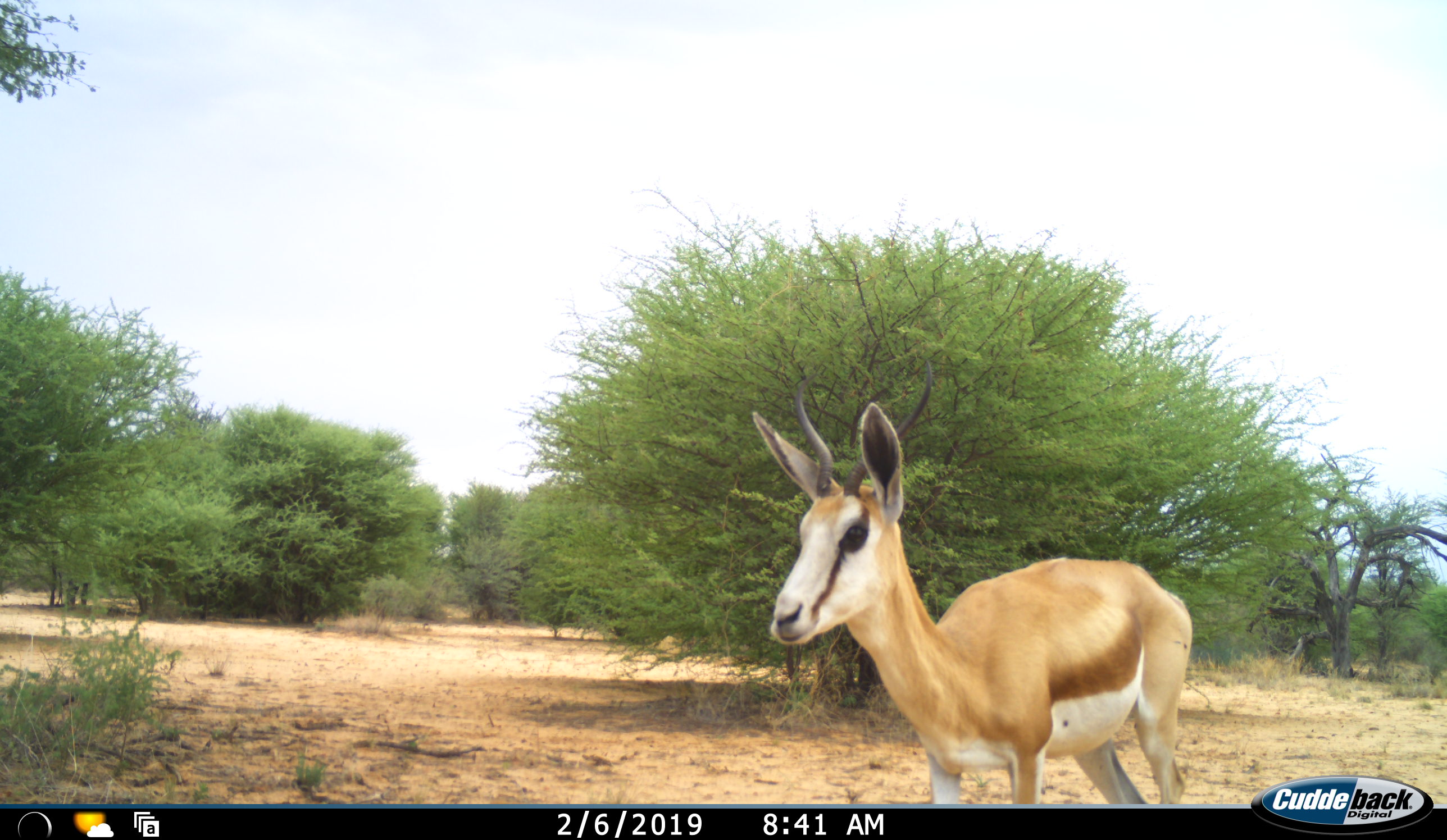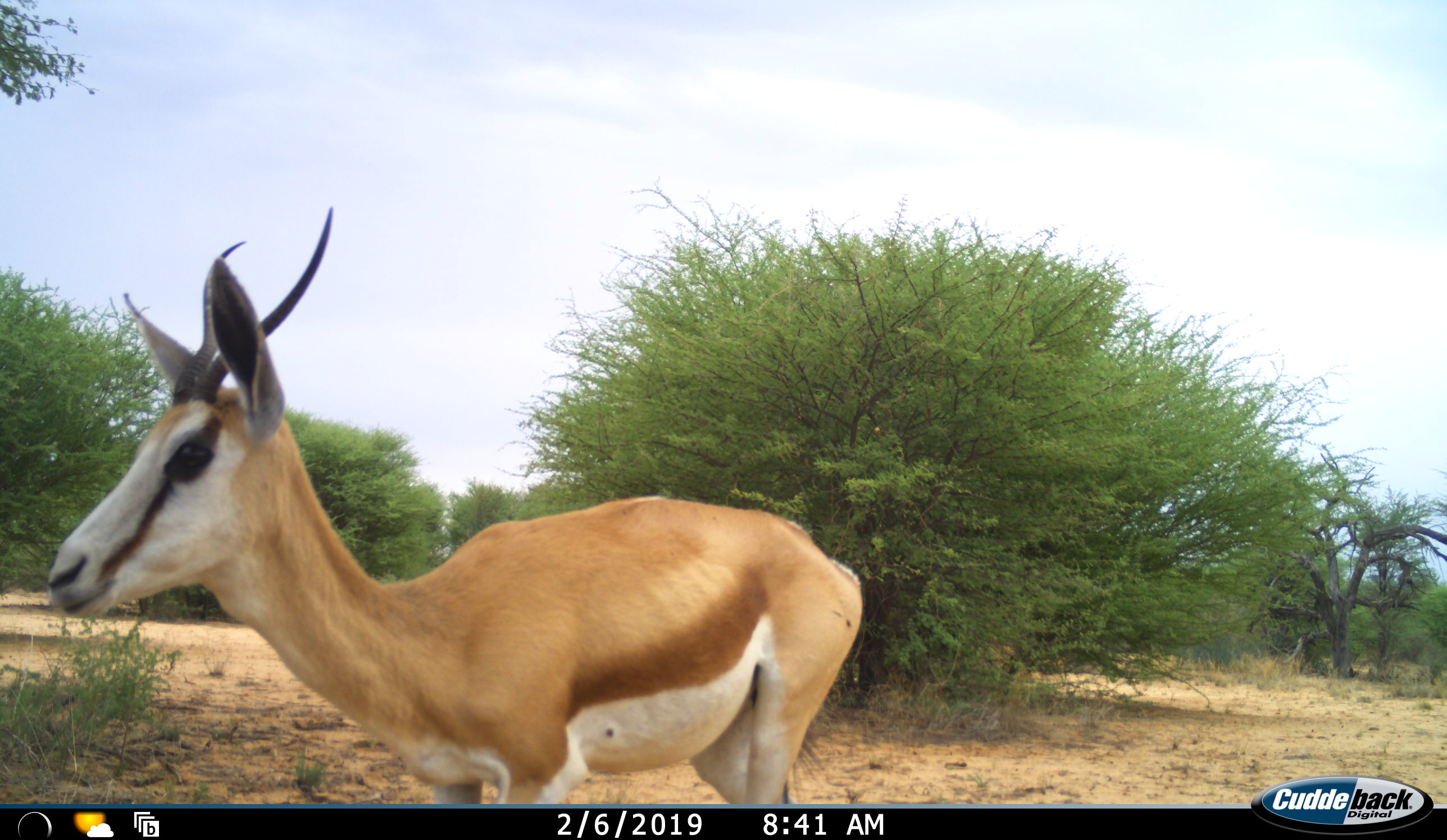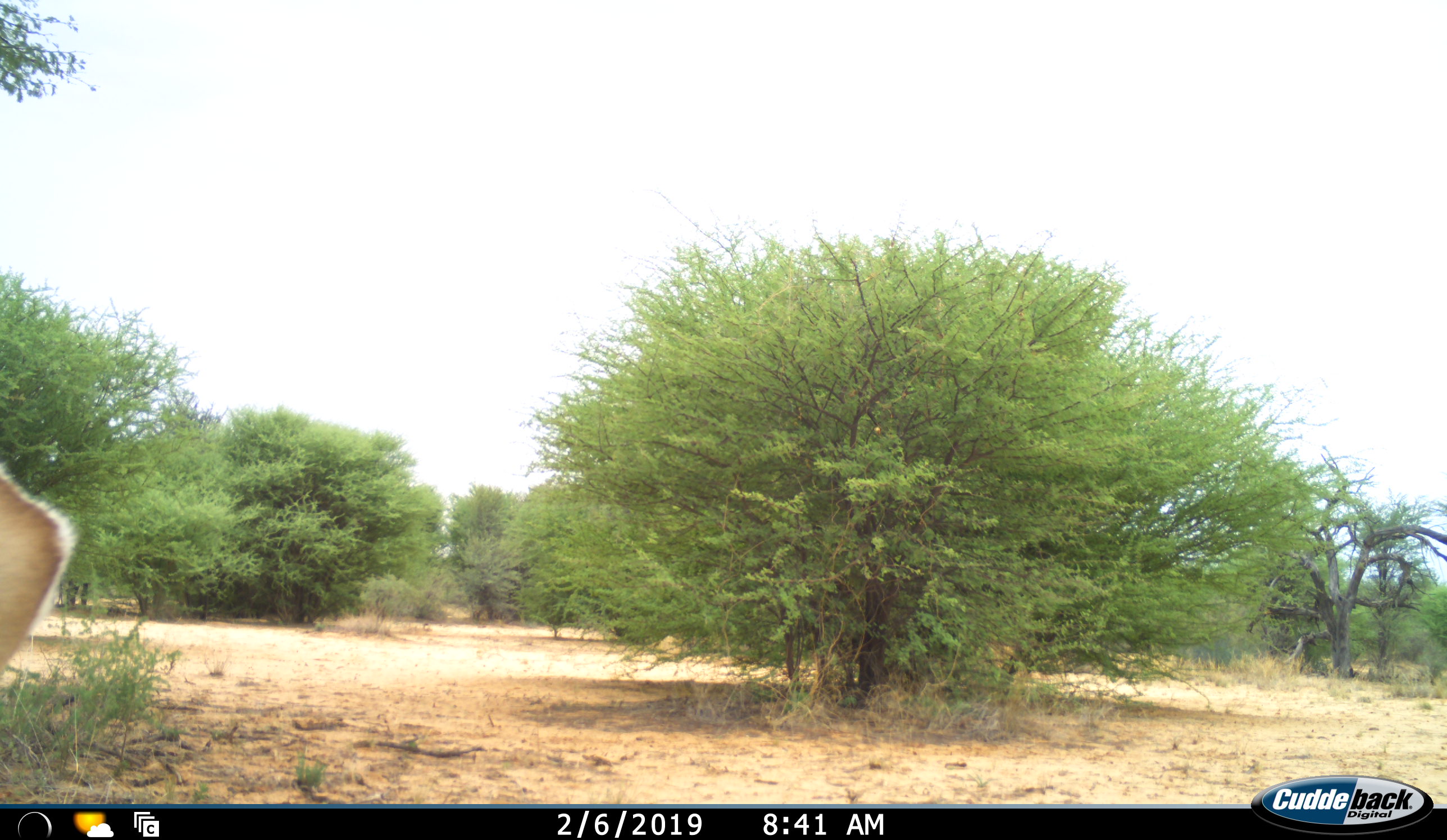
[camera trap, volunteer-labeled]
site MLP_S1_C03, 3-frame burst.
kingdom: Animalia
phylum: Chordata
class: Mammalia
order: Artiodactyla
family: Bovidae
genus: Antidorcas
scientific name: Antidorcas marsupialis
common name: springbok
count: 1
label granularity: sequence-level